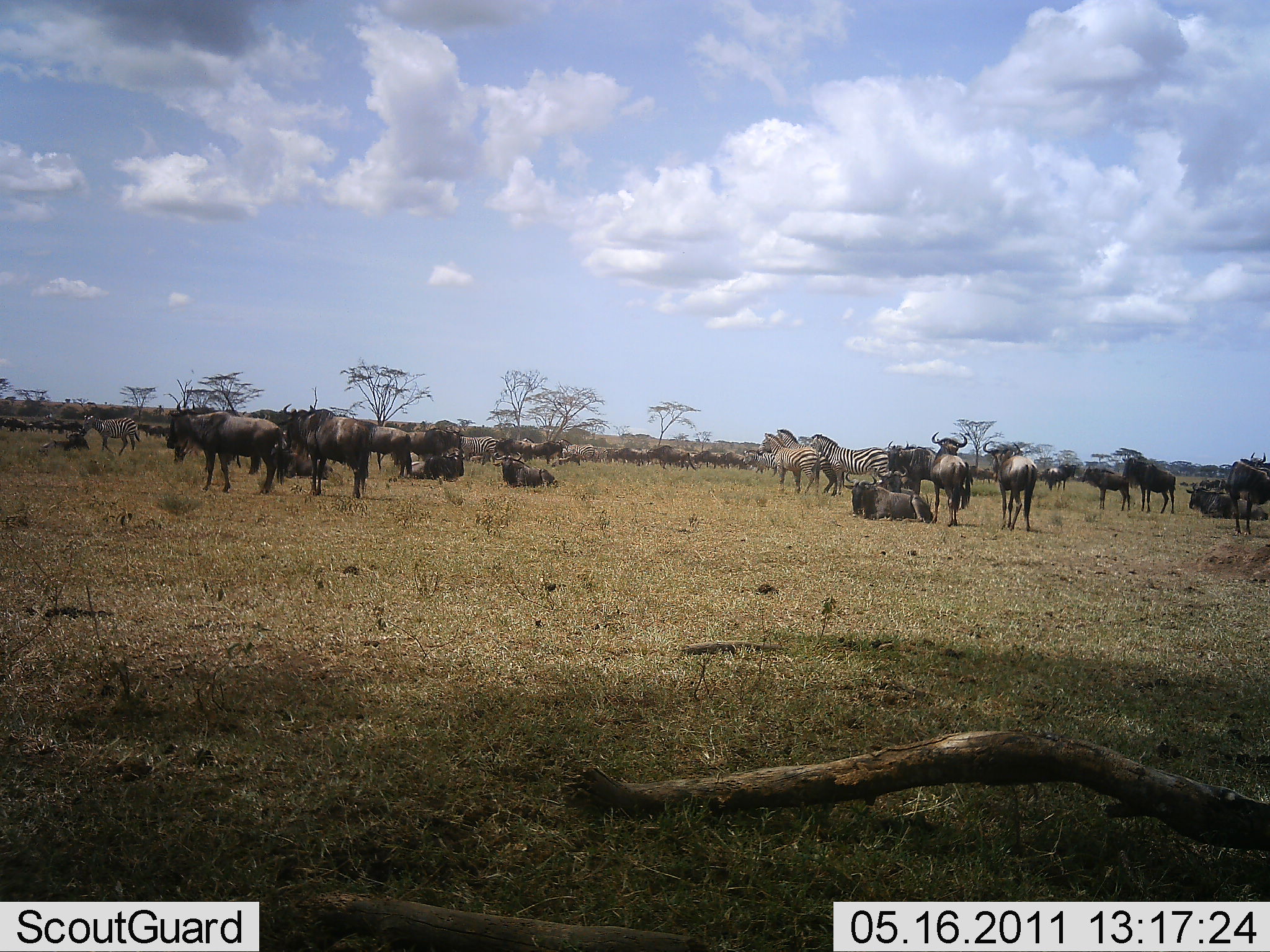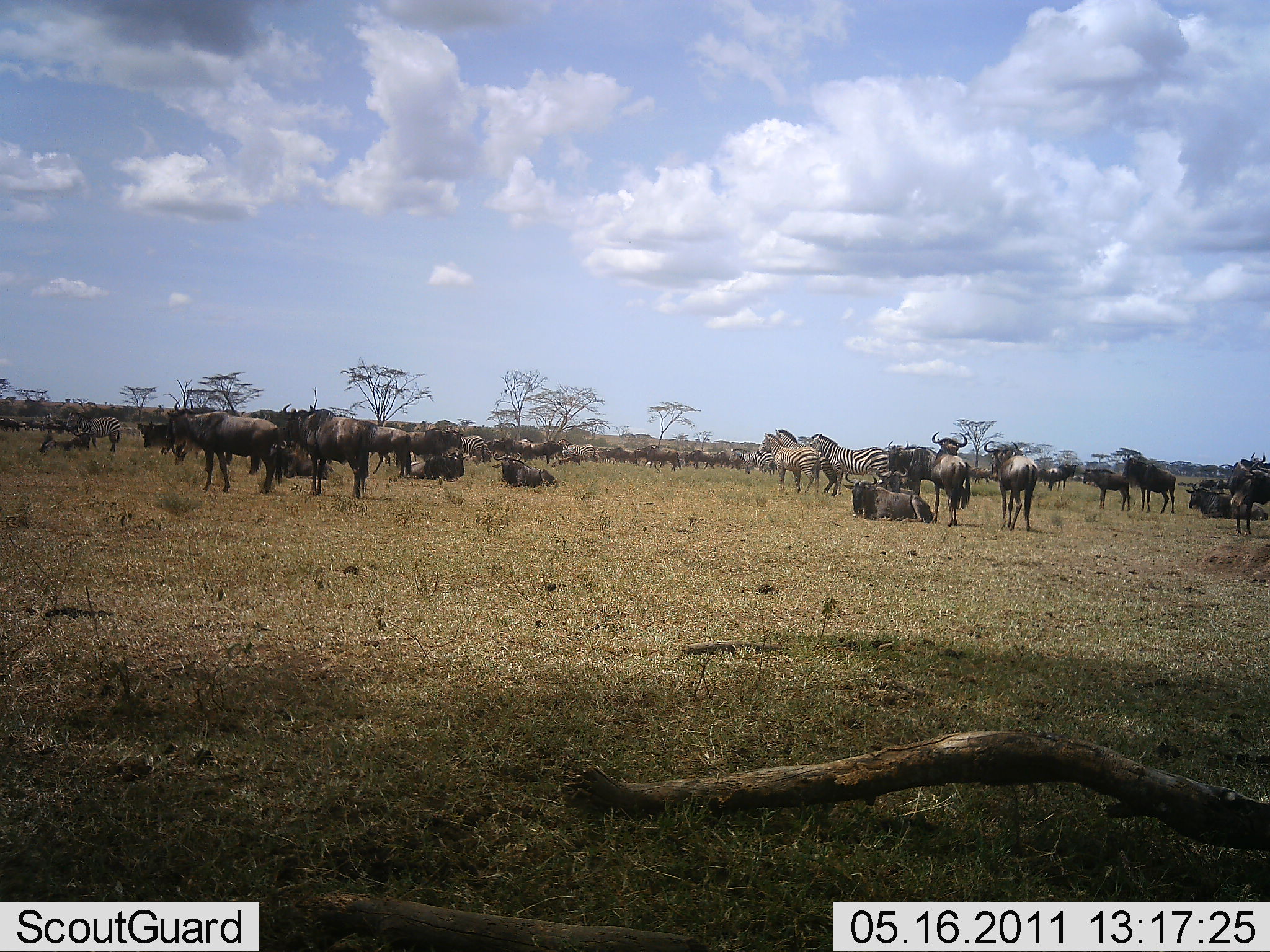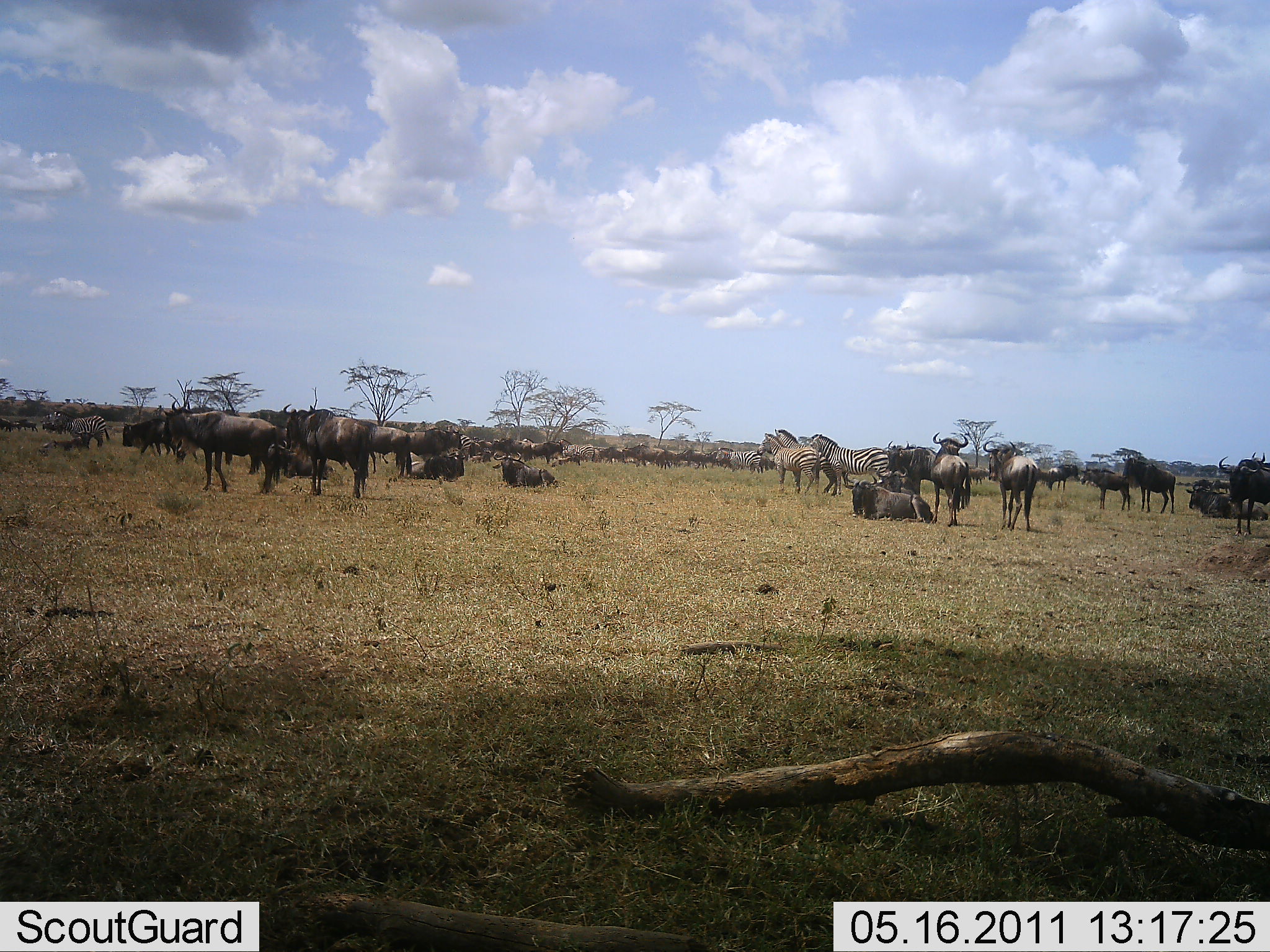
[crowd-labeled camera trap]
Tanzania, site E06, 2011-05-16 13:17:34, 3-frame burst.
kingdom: Animalia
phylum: Chordata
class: Mammalia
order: Artiodactyla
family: Bovidae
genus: Connochaetes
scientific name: Connochaetes taurinus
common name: blue wildebeest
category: wildebeest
Wildebeest (blue wildebeest) (Connochaetes taurinus), count 11-50. Behavior (volunteer vote fractions): standing 85%, resting 62%, moving 69%, interacting 8%. Young present (vote fraction): 0%. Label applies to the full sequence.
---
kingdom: Animalia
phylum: Chordata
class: Mammalia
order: Perissodactyla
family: Equidae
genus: Equus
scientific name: Equus quagga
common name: plains zebra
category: zebra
Zebra (plains zebra) (Equus quagga), count 6. Behavior (volunteer vote fractions): standing 77%, resting 15%, moving 54%, interacting 8%. Young present (vote fraction): 0%. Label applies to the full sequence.